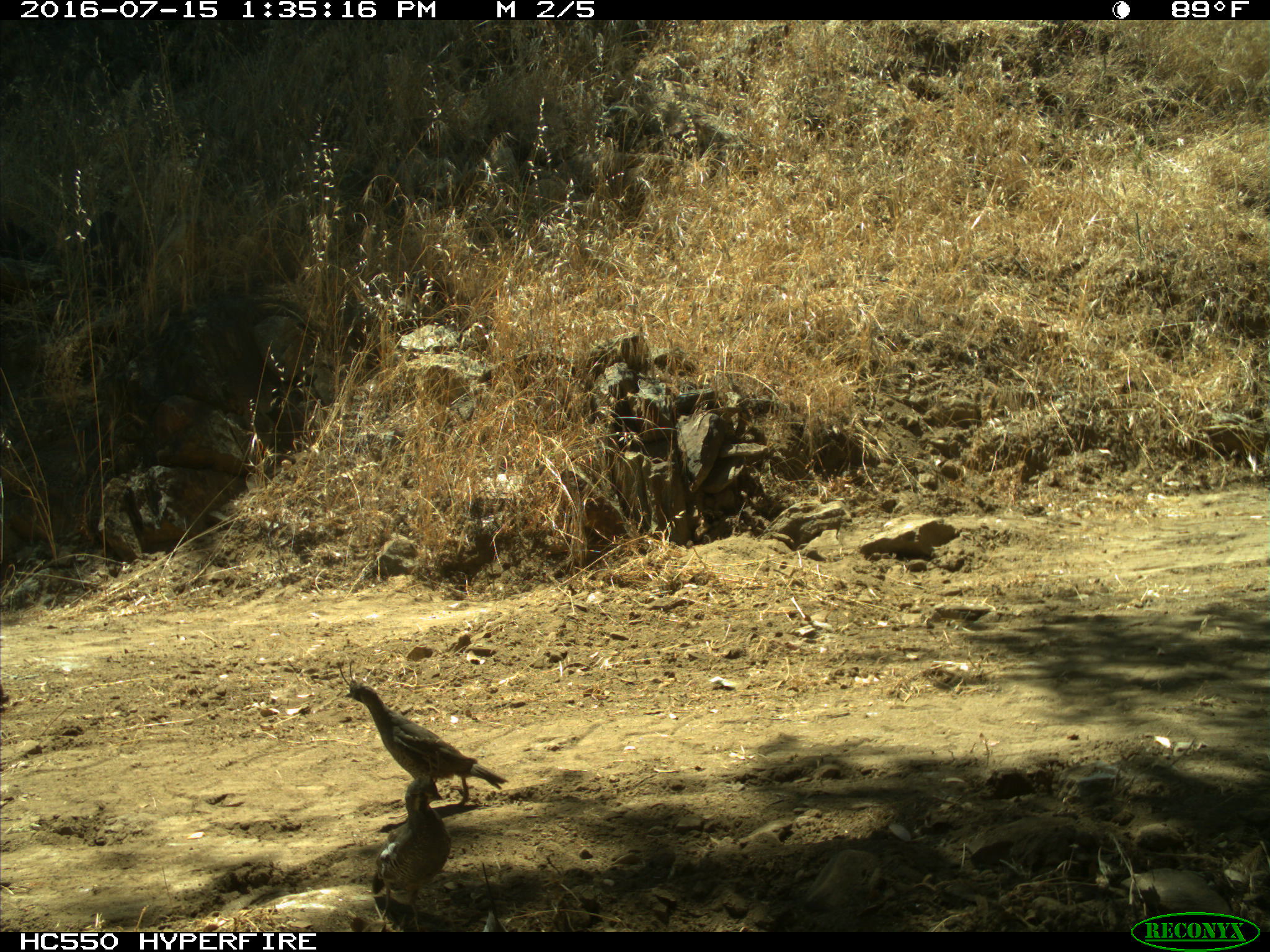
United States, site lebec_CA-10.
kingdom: Animalia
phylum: Chordata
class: Aves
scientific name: Aves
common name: birds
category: unidentified bird